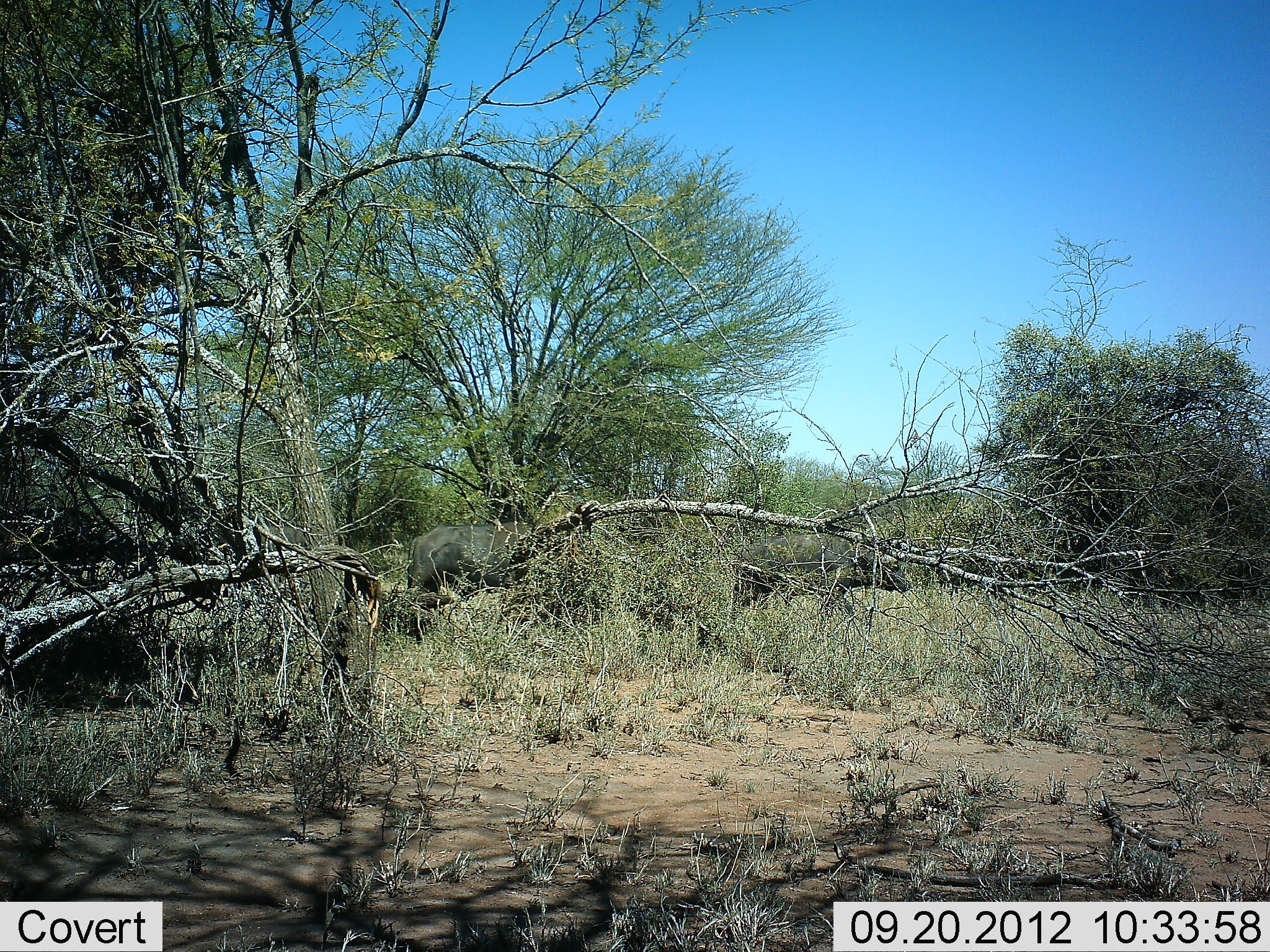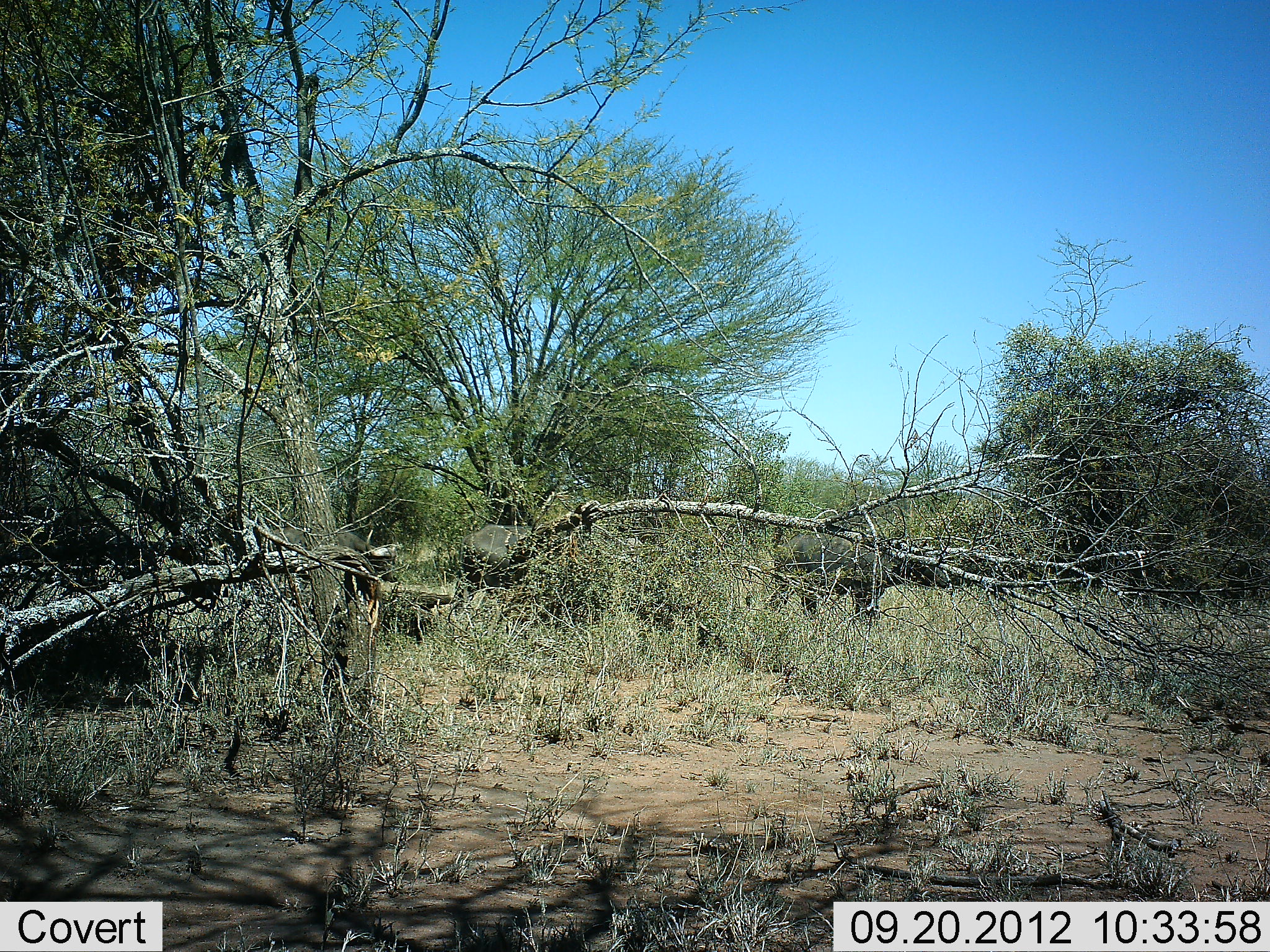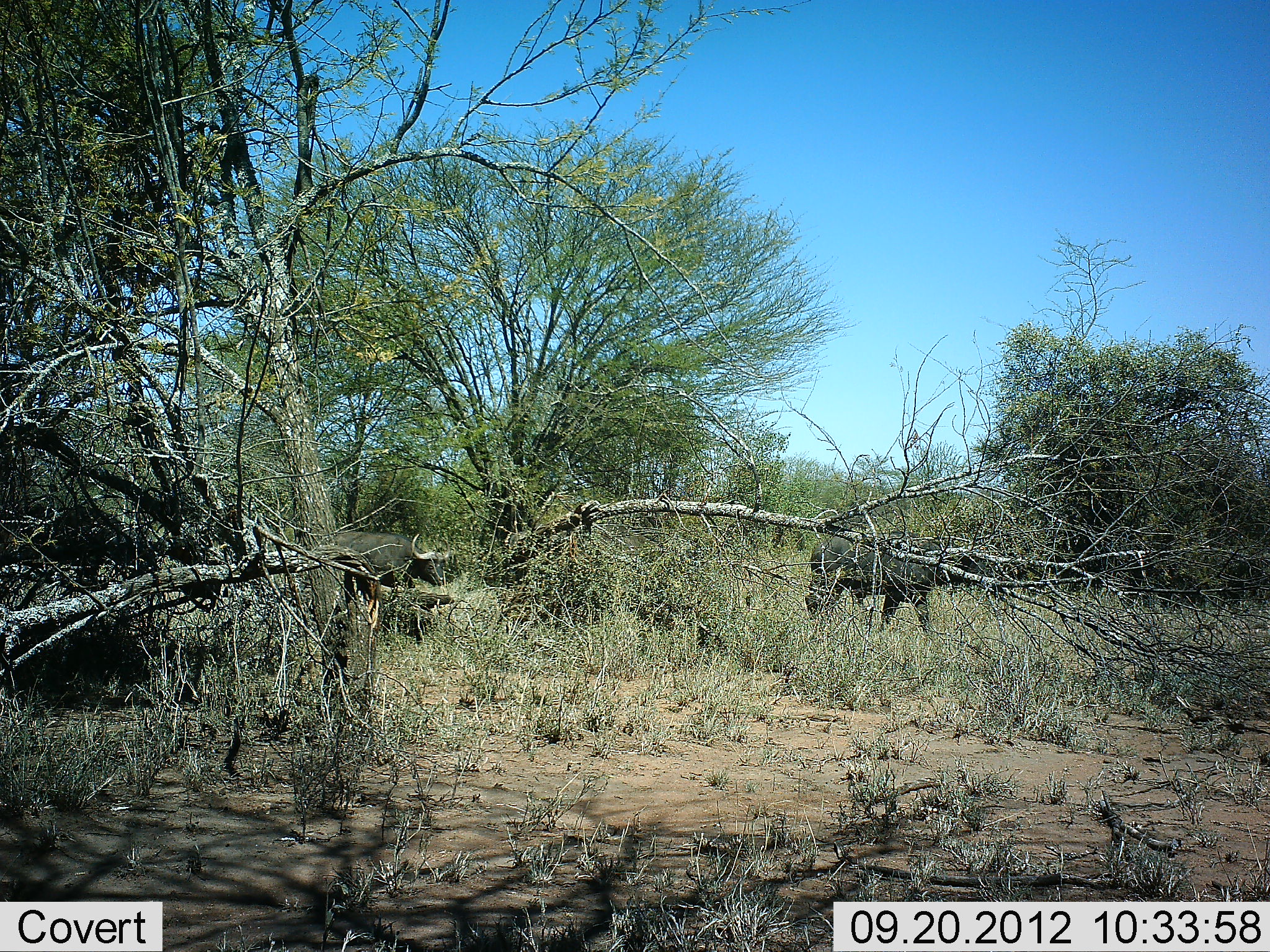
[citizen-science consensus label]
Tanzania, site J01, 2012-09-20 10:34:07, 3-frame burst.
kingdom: Animalia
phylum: Chordata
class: Mammalia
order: Artiodactyla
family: Bovidae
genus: Syncerus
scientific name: Syncerus caffer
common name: cape buffalo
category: buffalo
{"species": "buffalo (cape buffalo) (Syncerus caffer)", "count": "4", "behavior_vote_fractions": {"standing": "0%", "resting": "0%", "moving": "100%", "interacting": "0%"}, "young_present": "0%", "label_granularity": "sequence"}